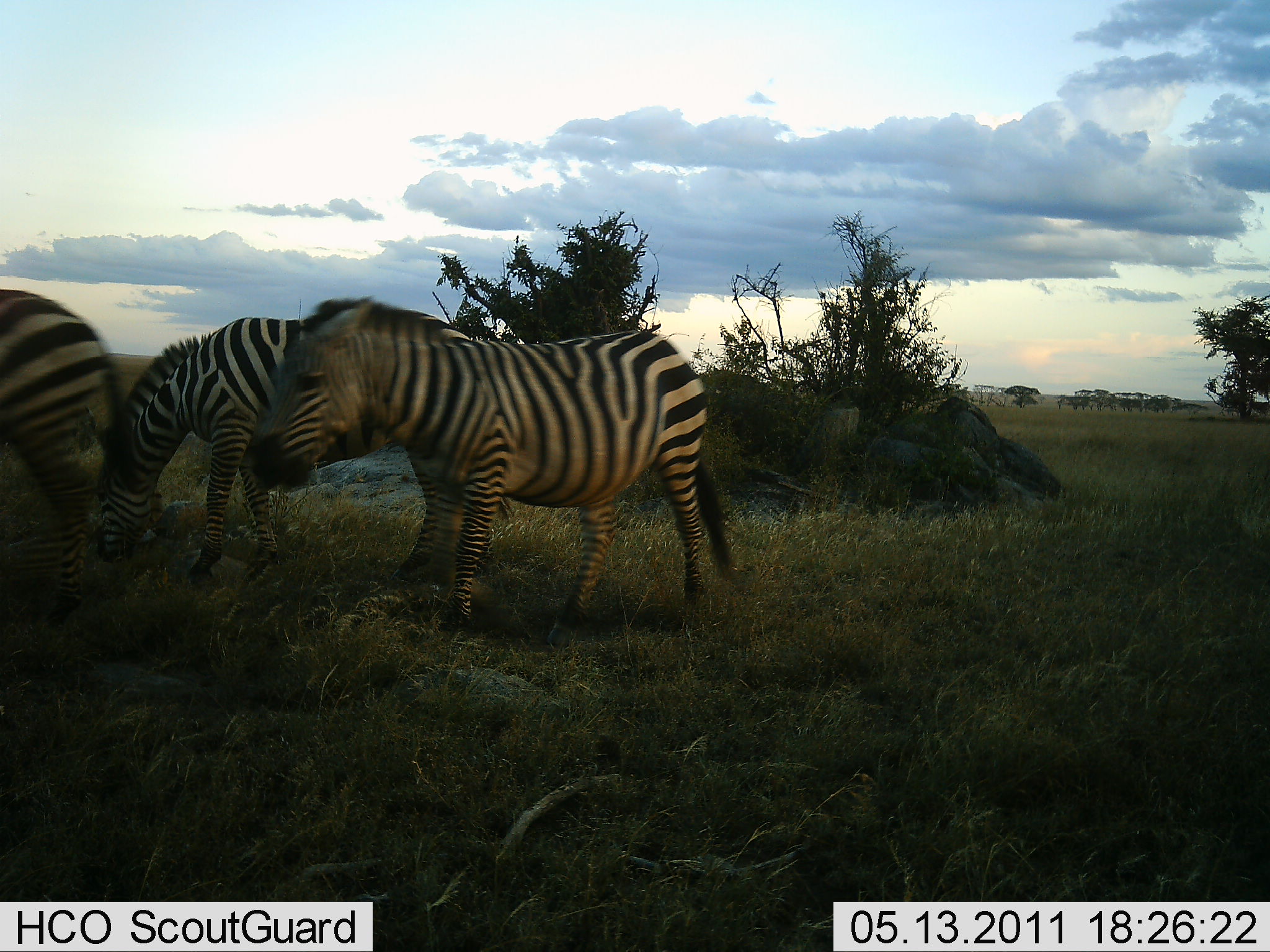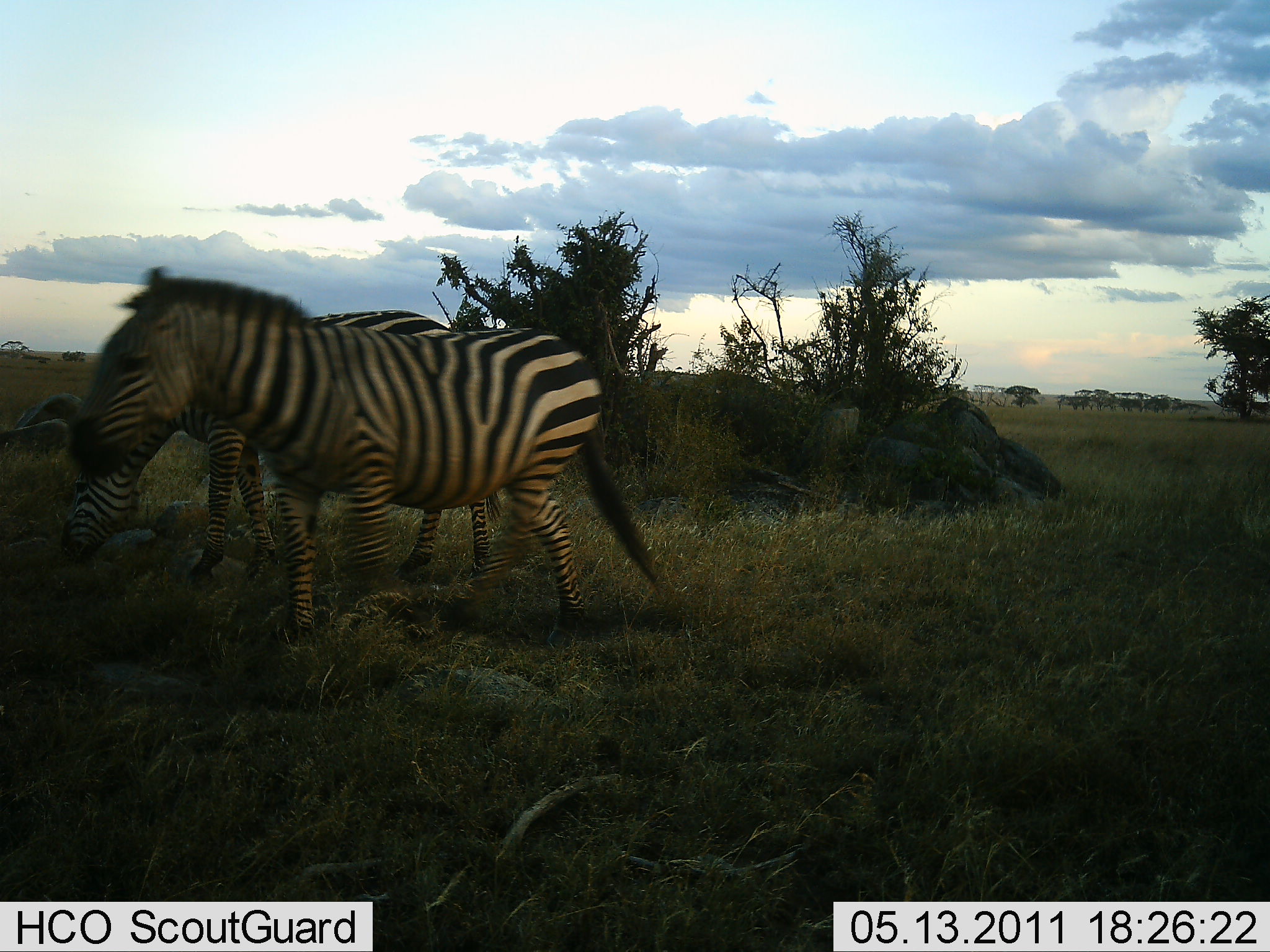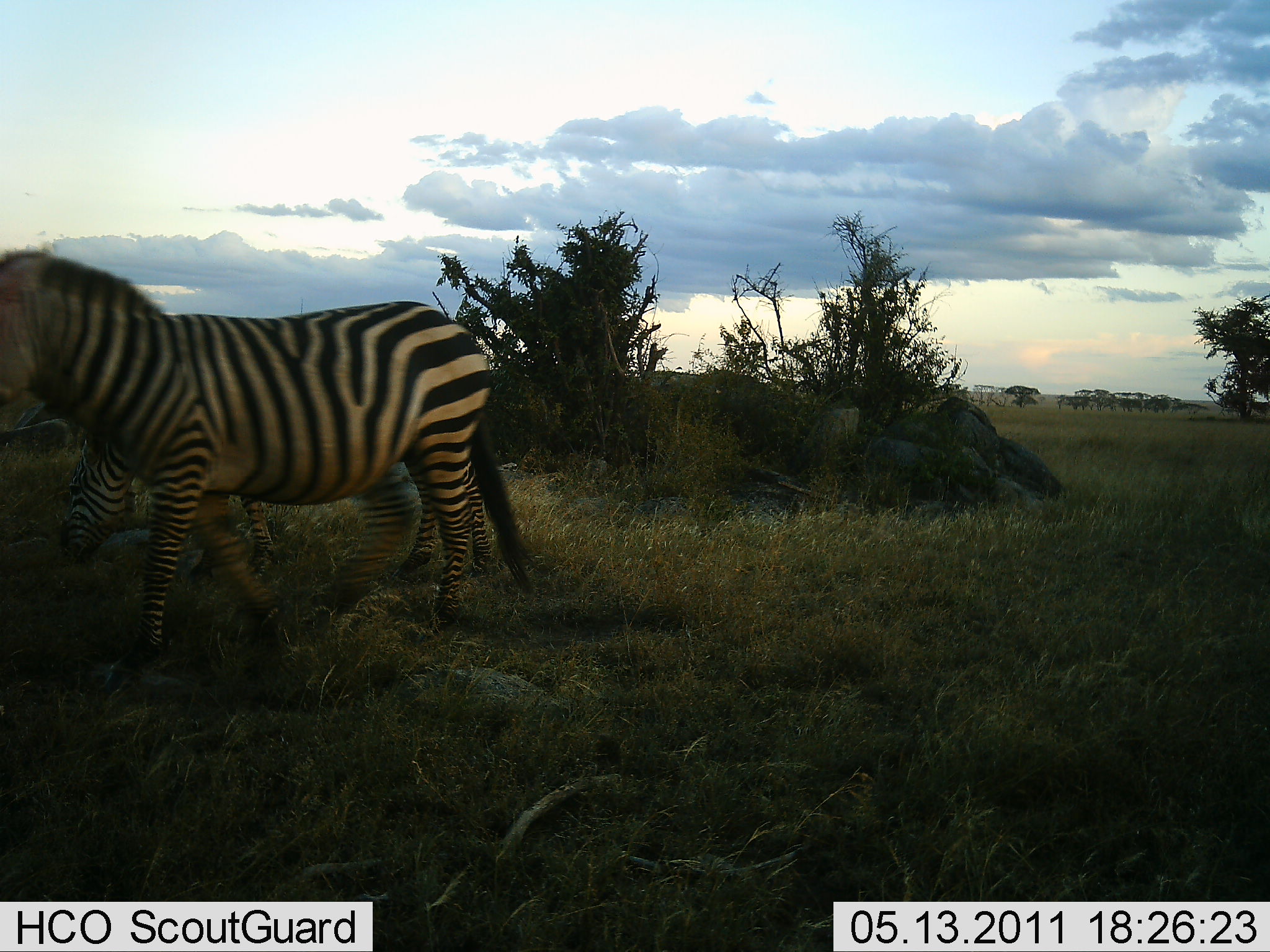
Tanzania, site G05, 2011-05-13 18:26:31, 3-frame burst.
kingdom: Animalia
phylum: Chordata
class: Mammalia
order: Perissodactyla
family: Equidae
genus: Equus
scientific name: Equus quagga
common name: plains zebra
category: zebra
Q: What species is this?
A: Zebra (plains zebra) (Equus quagga).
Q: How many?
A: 3.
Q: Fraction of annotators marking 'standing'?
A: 20%.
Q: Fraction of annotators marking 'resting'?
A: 0%.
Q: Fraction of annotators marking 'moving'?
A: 90%.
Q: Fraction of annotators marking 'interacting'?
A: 0%.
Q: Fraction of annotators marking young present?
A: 0%.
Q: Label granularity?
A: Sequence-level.